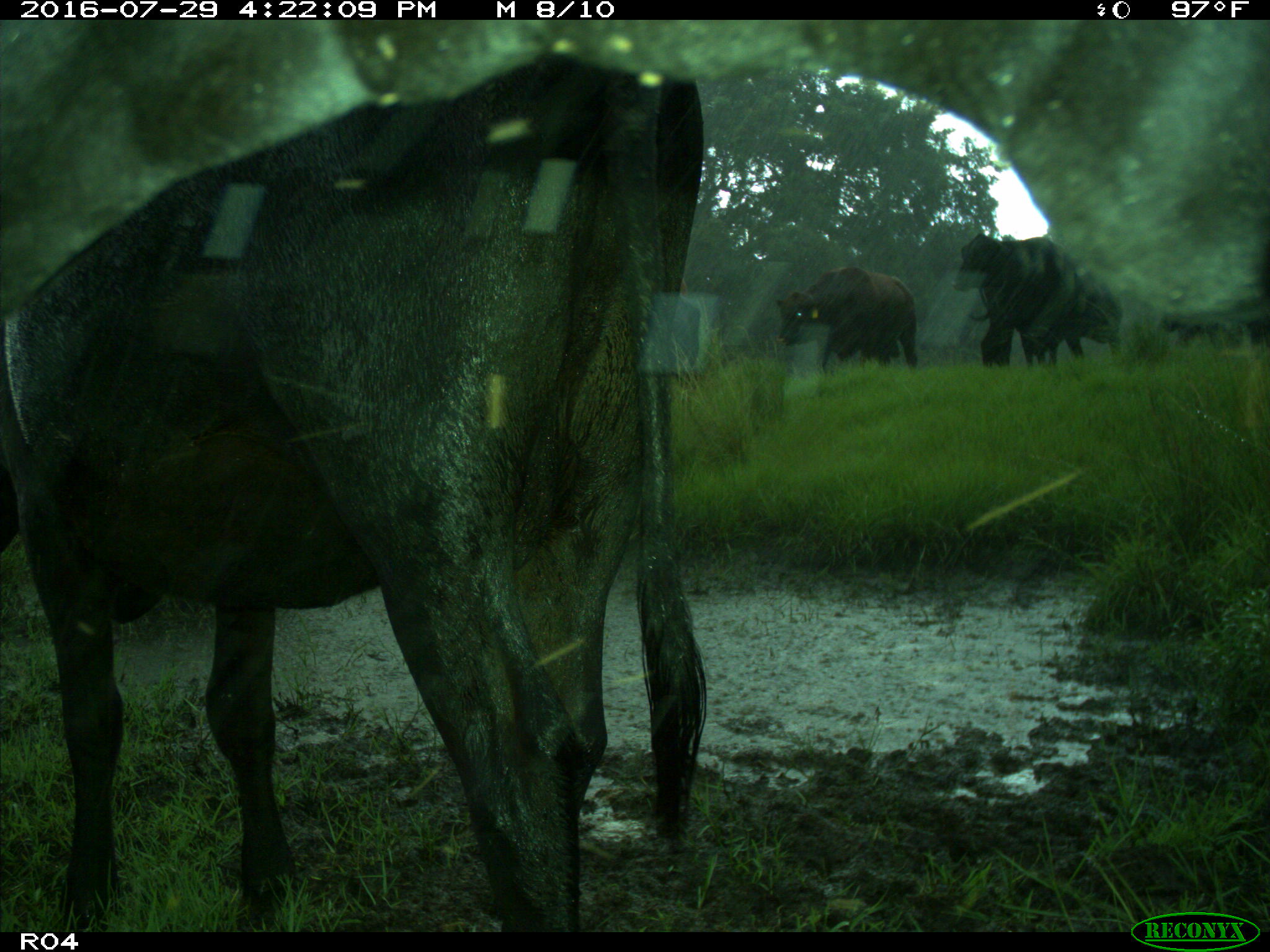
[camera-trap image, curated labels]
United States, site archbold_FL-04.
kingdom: Animalia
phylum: Chordata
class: Mammalia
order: Artiodactyla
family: Bovidae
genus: Bos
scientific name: Bos taurus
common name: domestic cow